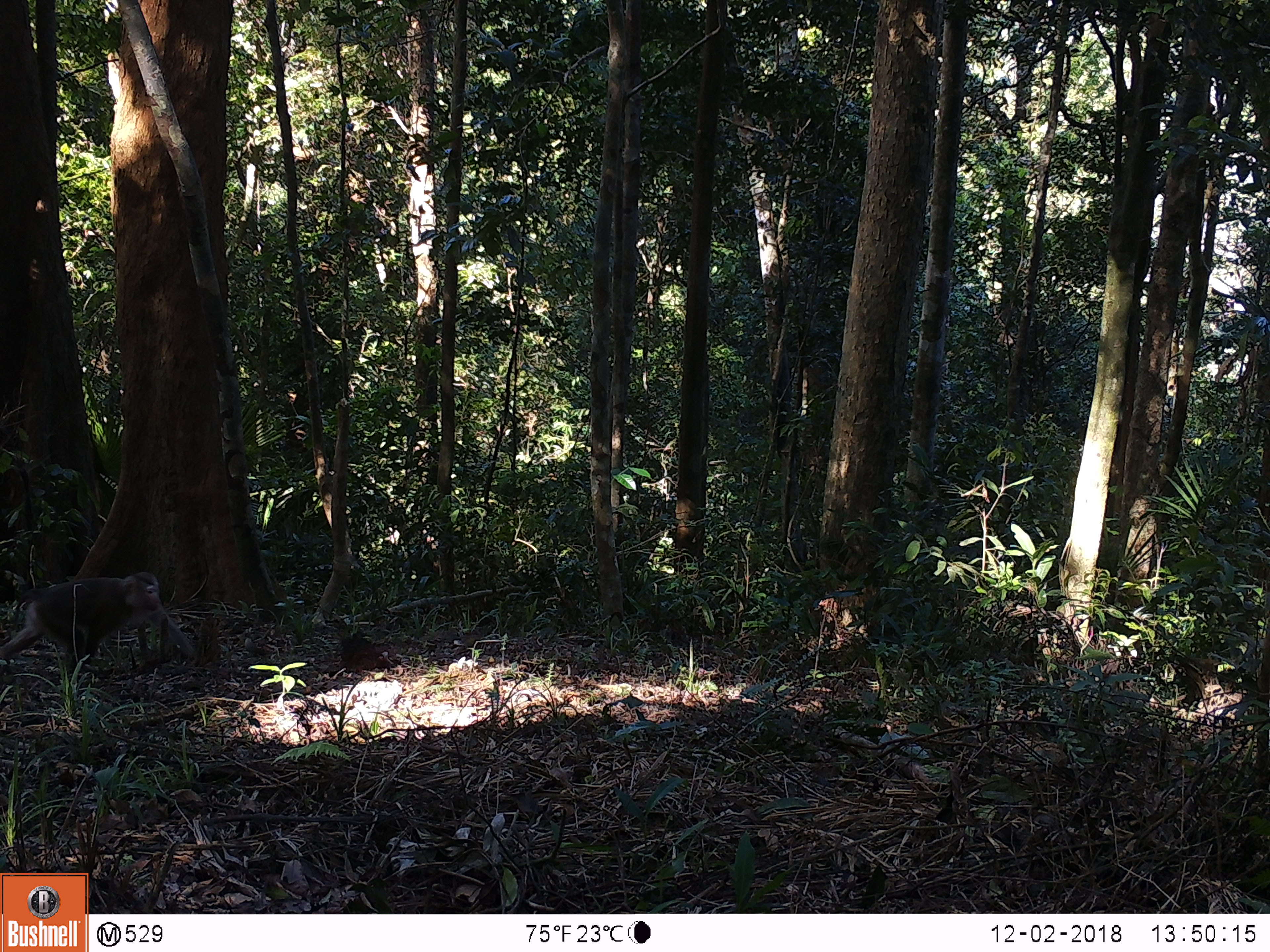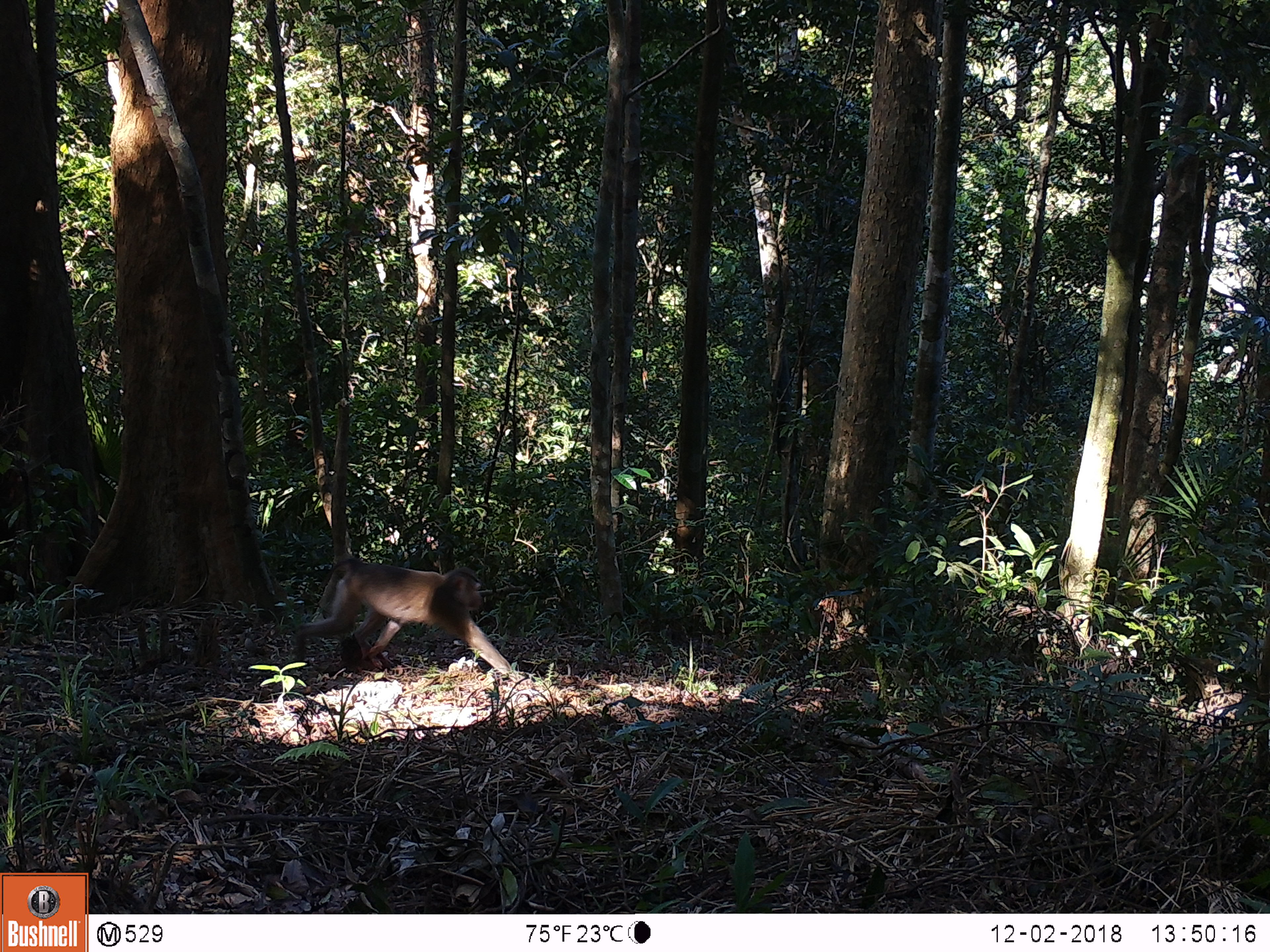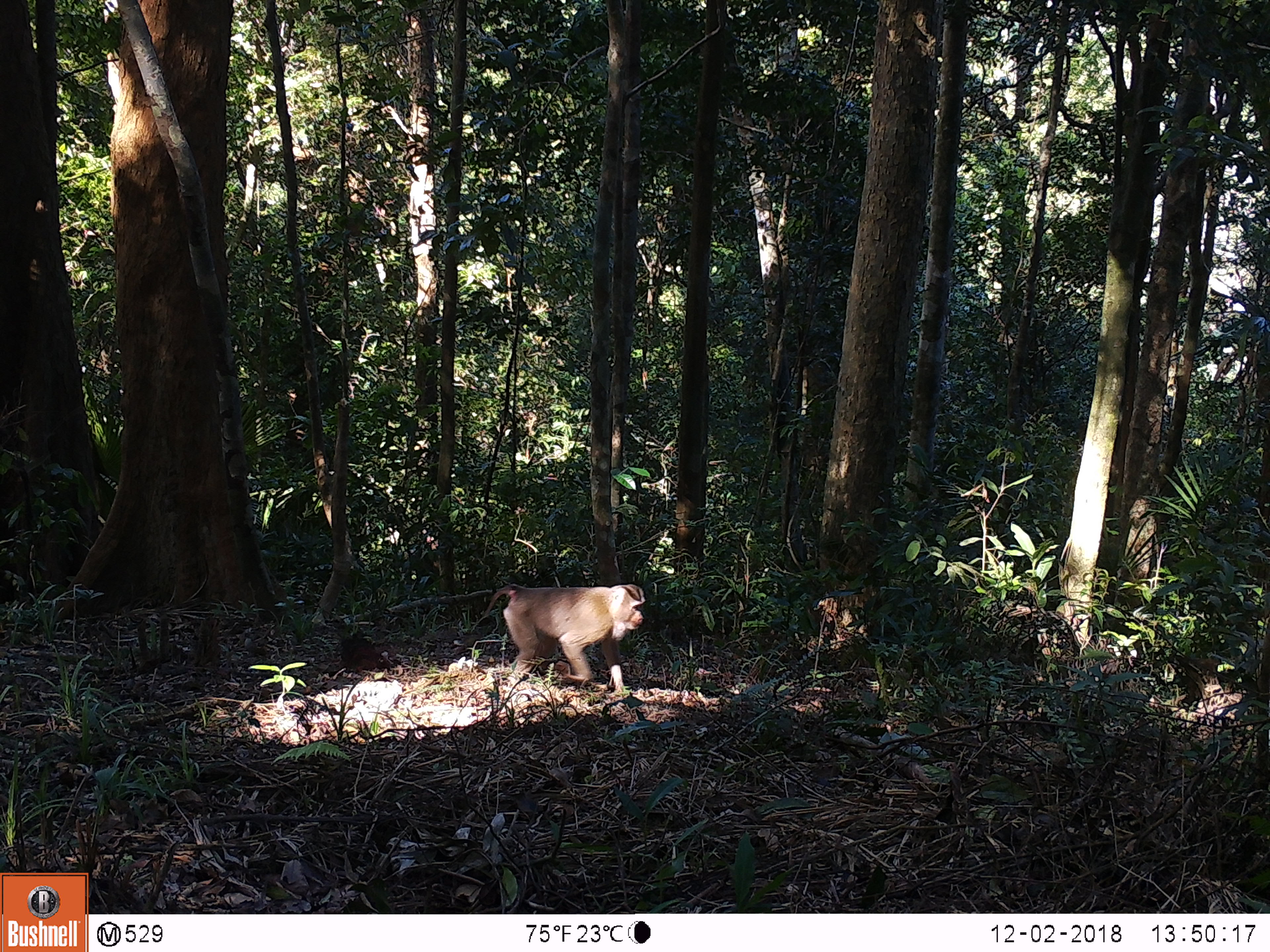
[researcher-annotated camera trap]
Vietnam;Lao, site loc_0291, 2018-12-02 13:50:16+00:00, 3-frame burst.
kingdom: Animalia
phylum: Chordata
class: Mammalia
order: Primates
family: Cercopithecidae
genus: Macaca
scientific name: Macaca nemestrina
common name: pig-tailed macaque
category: pig tailed macaque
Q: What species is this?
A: Pig tailed macaque (pig-tailed macaque) (Macaca nemestrina).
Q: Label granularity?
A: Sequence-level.